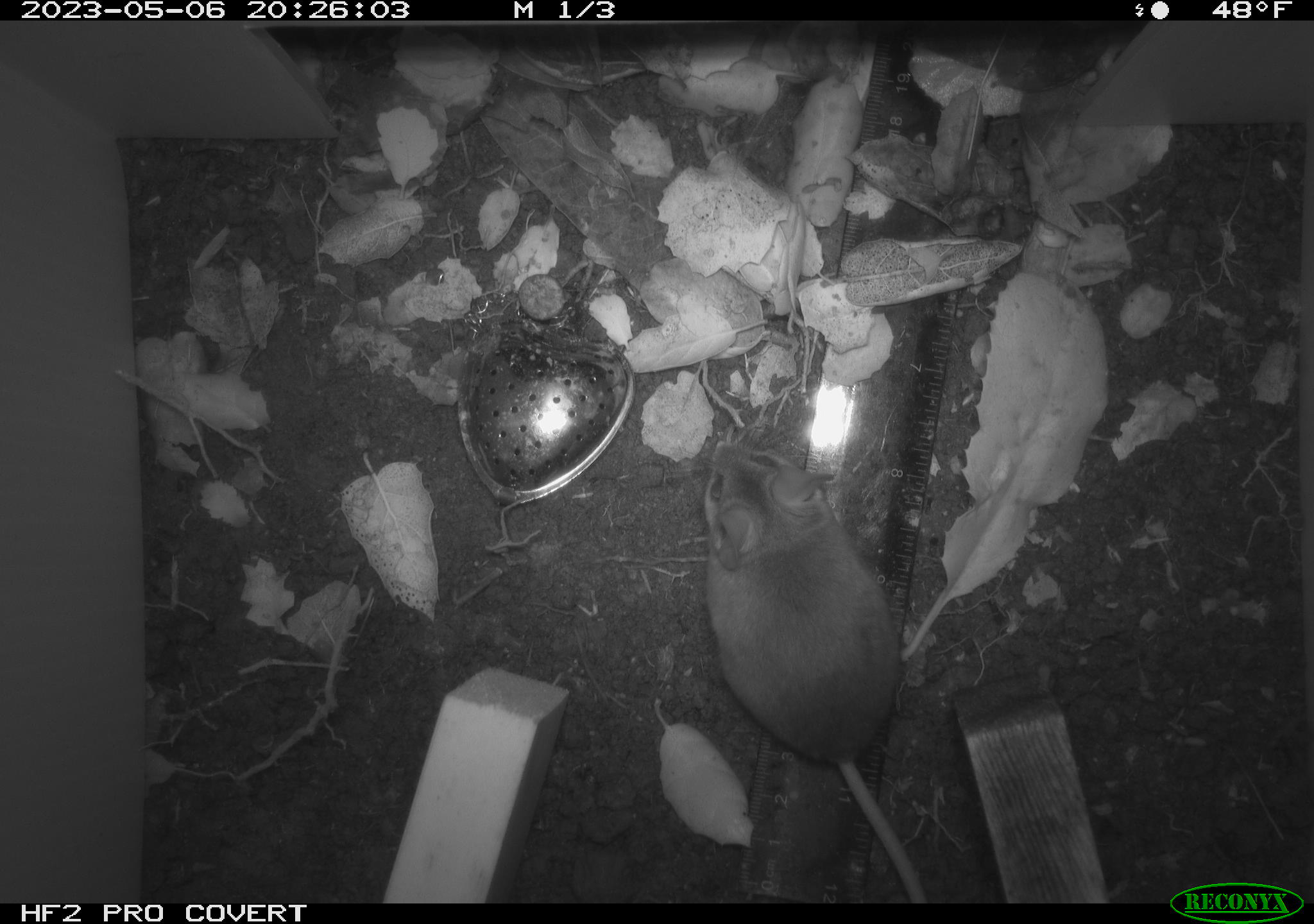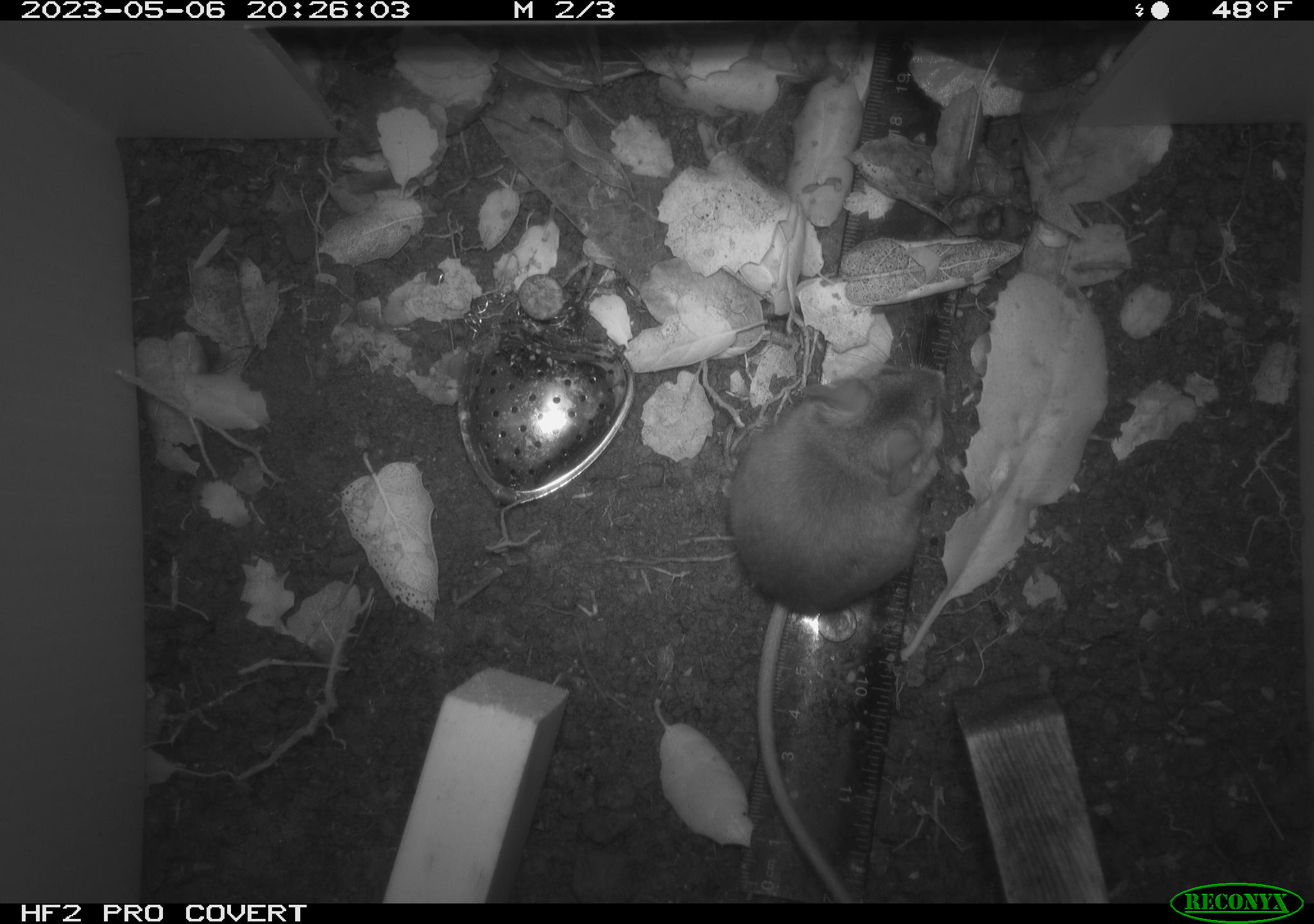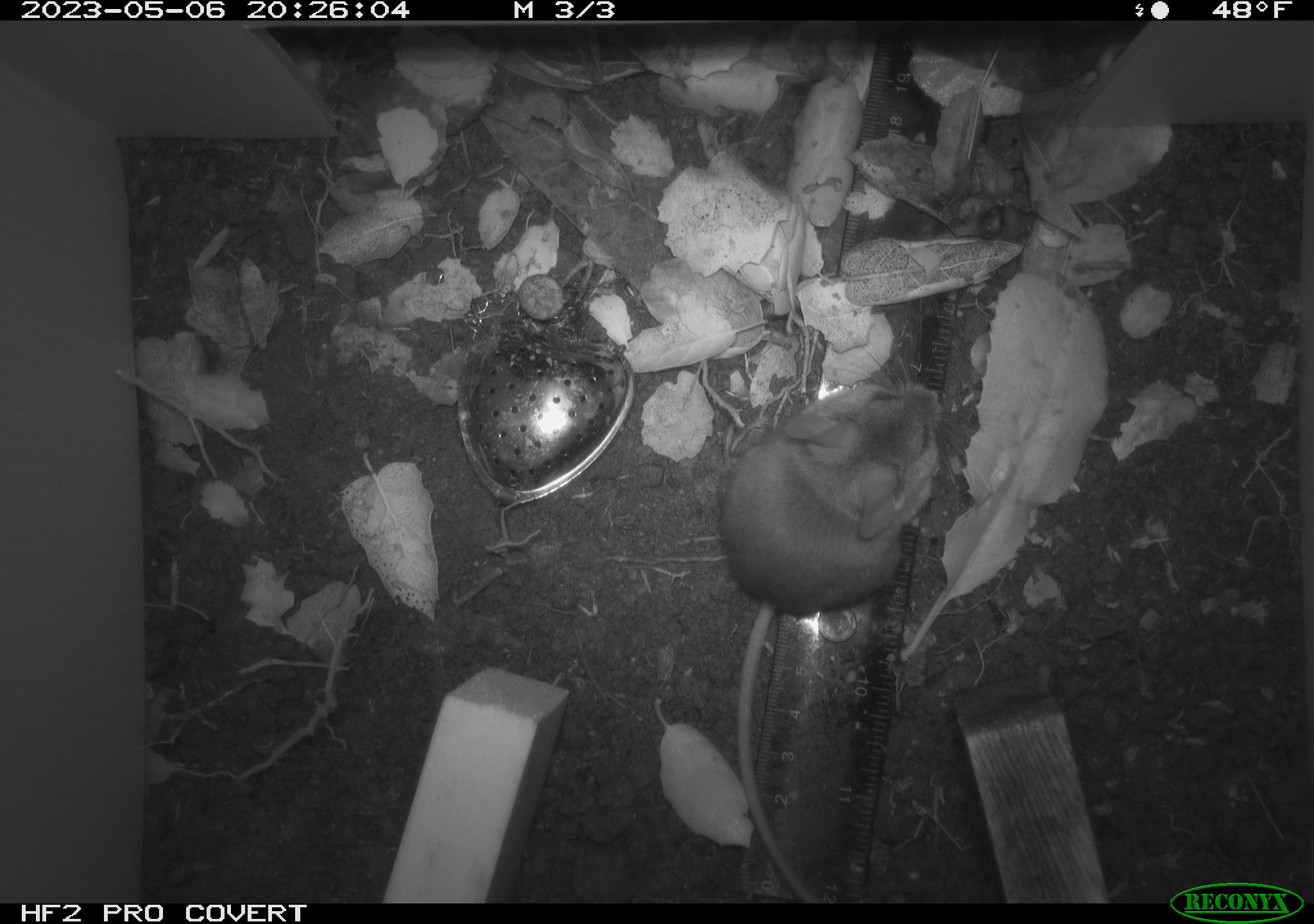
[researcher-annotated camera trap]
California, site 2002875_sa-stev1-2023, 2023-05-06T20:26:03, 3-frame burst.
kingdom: Animalia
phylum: Chordata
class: Mammalia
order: Rodentia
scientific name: Rodentia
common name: mouse species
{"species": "mouse species (Rodentia)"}